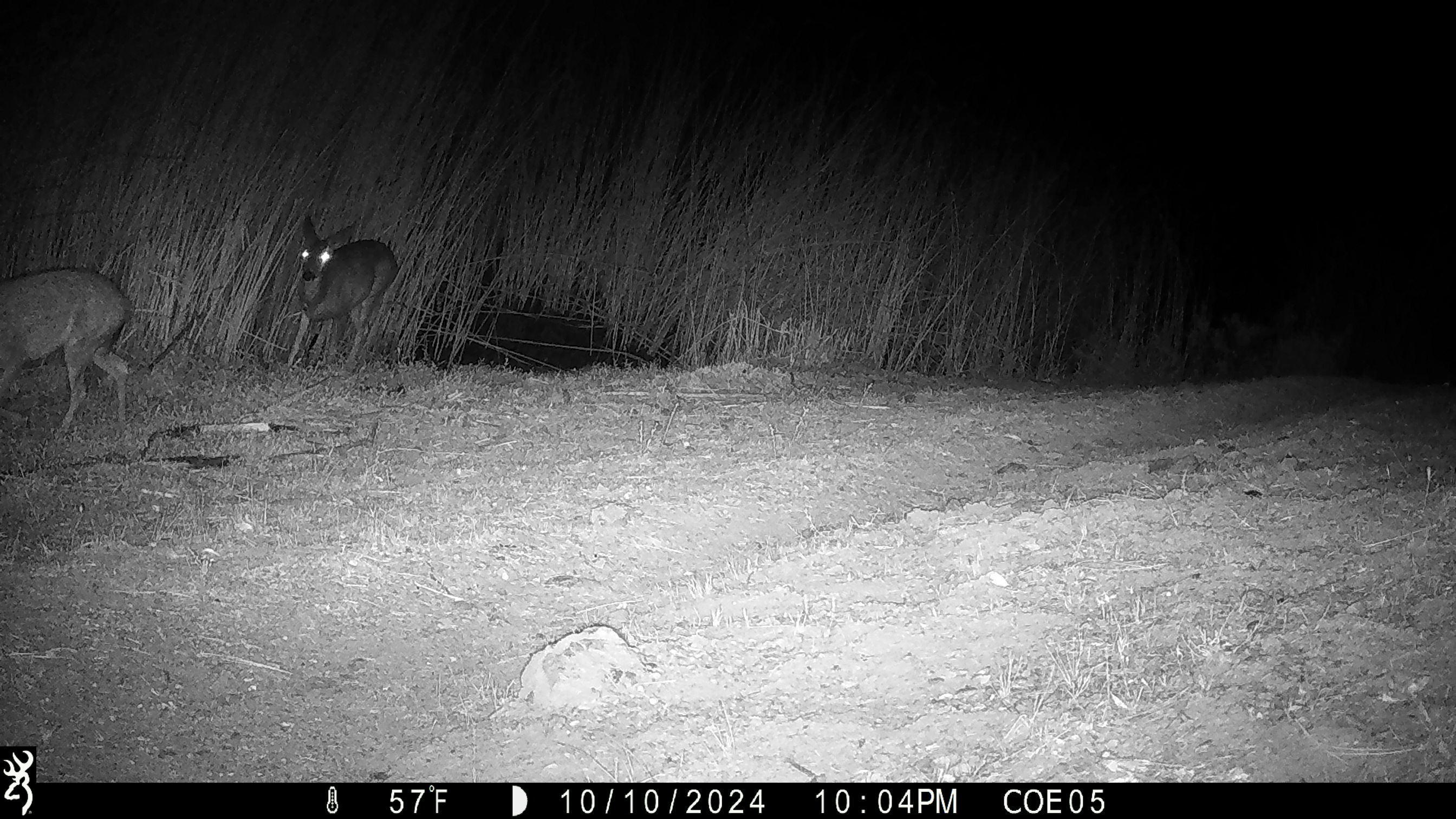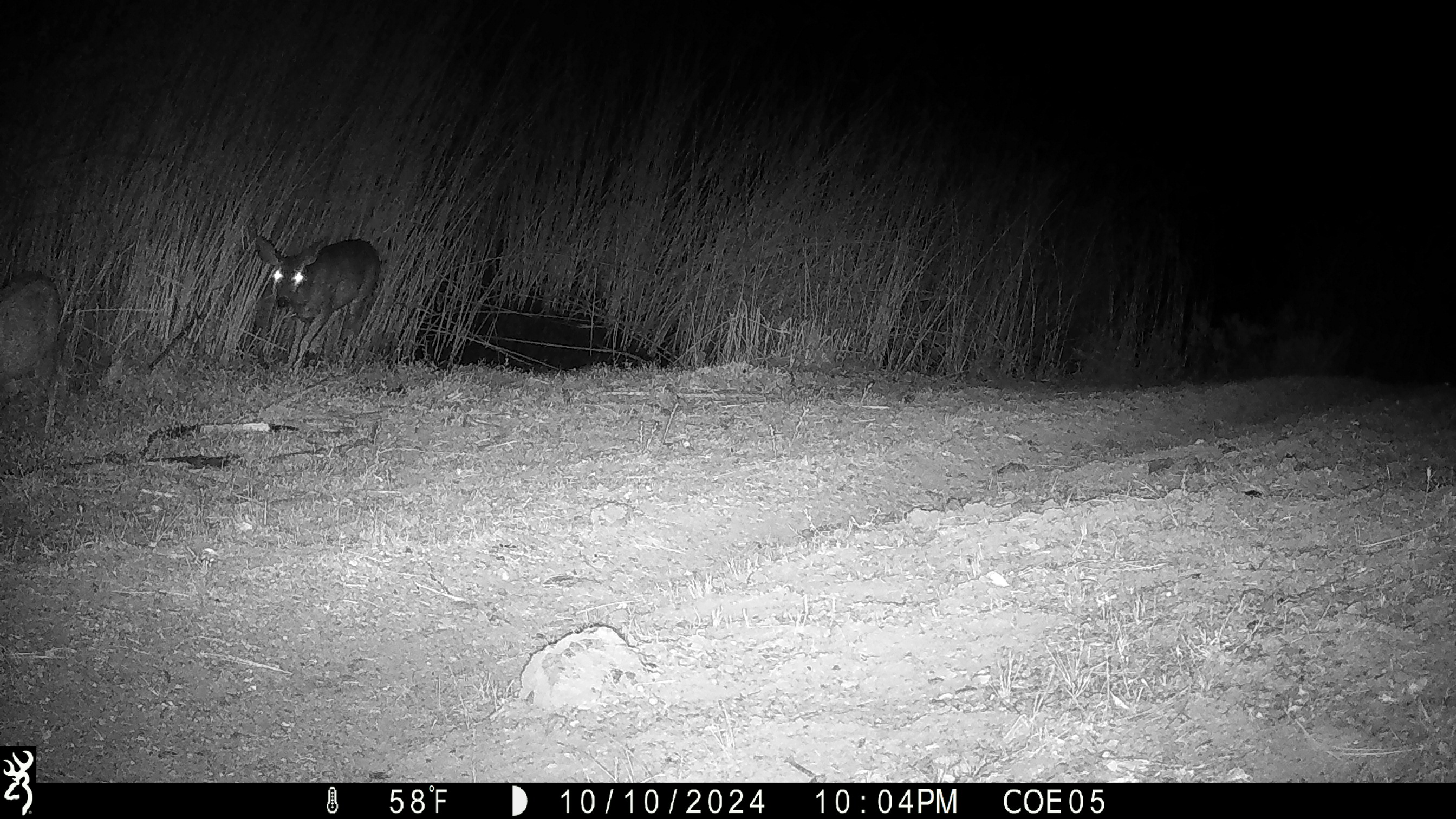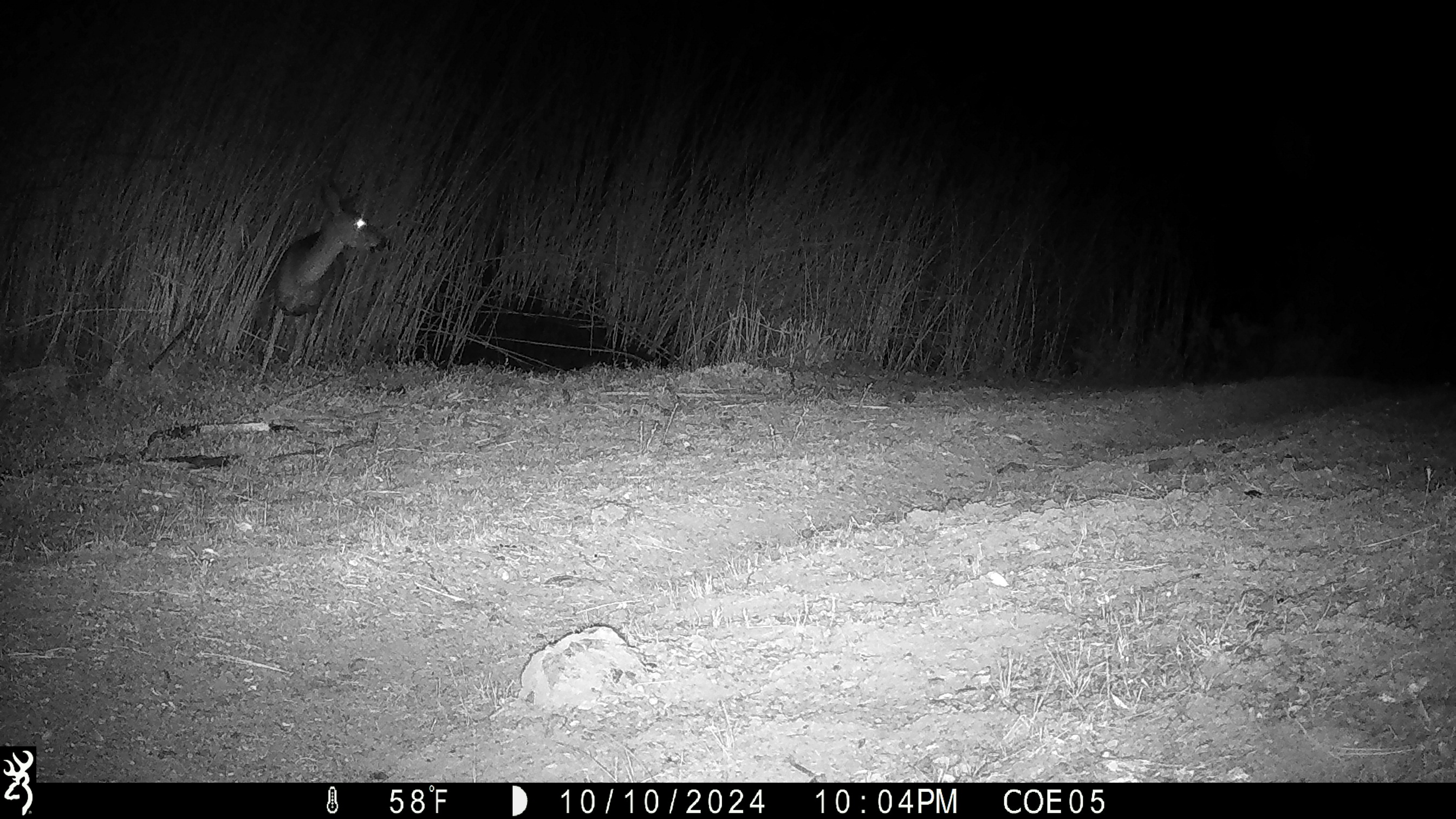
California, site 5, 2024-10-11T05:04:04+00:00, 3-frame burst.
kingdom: Animalia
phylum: Chordata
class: Mammalia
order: Artiodactyla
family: Cervidae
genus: Odocoileus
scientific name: Odocoileus hemionus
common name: mule deer